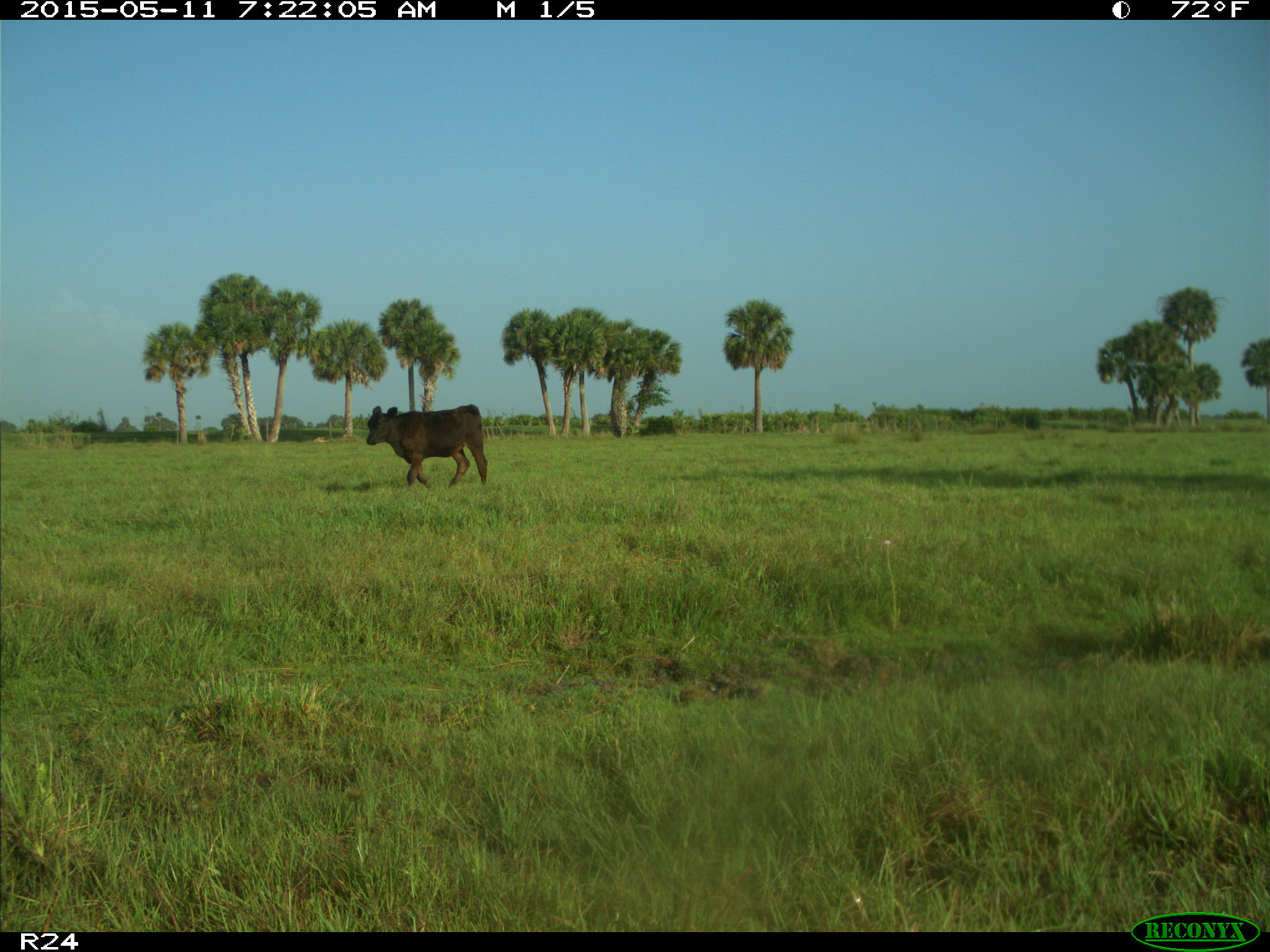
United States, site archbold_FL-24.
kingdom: Animalia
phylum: Chordata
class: Mammalia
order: Artiodactyla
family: Bovidae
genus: Bos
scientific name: Bos taurus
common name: domestic cow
Bos taurus (domestic cow).